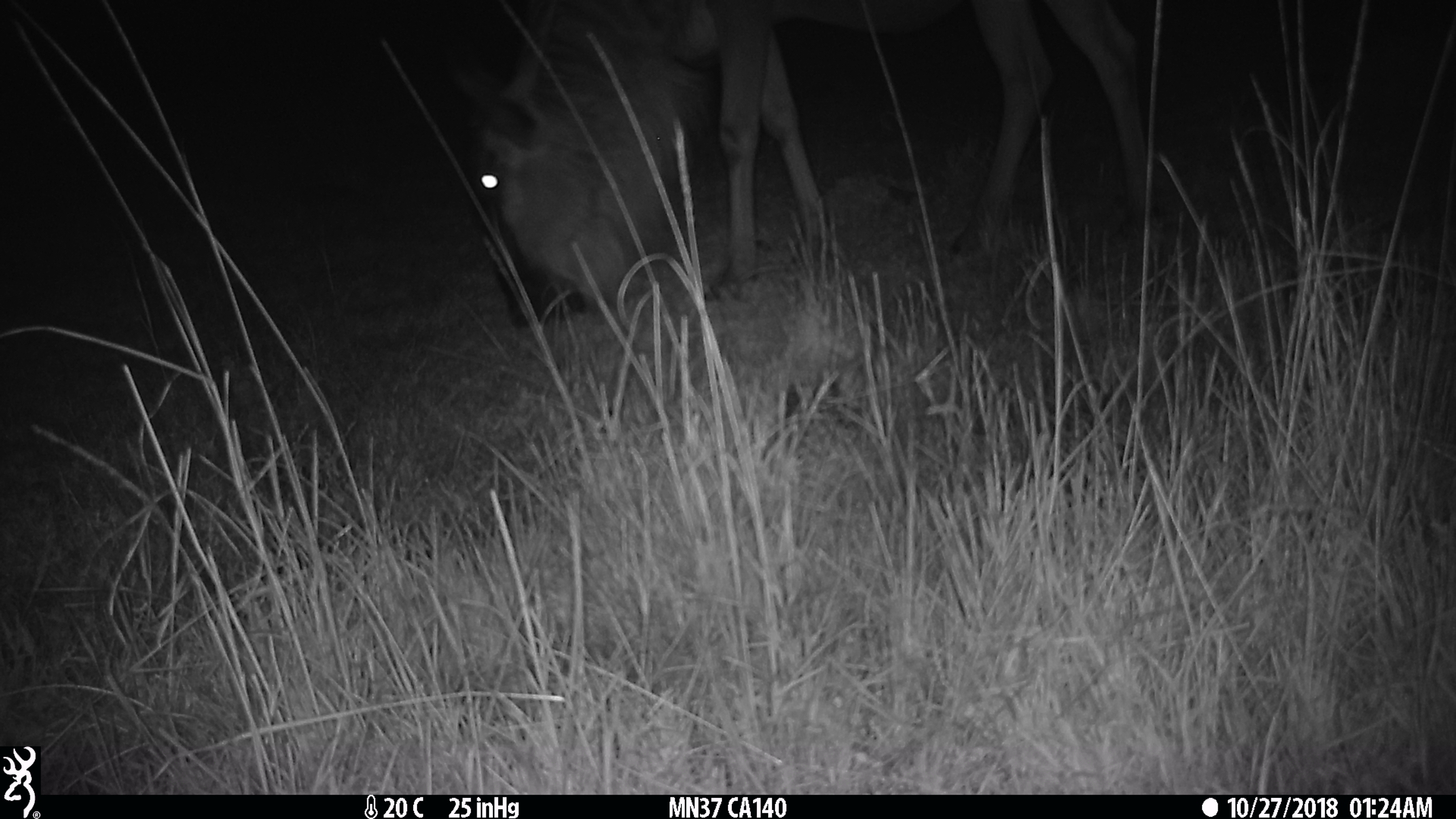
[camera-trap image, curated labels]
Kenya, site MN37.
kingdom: Animalia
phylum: Chordata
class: Mammalia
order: Artiodactyla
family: Bovidae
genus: Connochaetes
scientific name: Connochaetes taurinus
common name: blue wildebeest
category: wildebeest